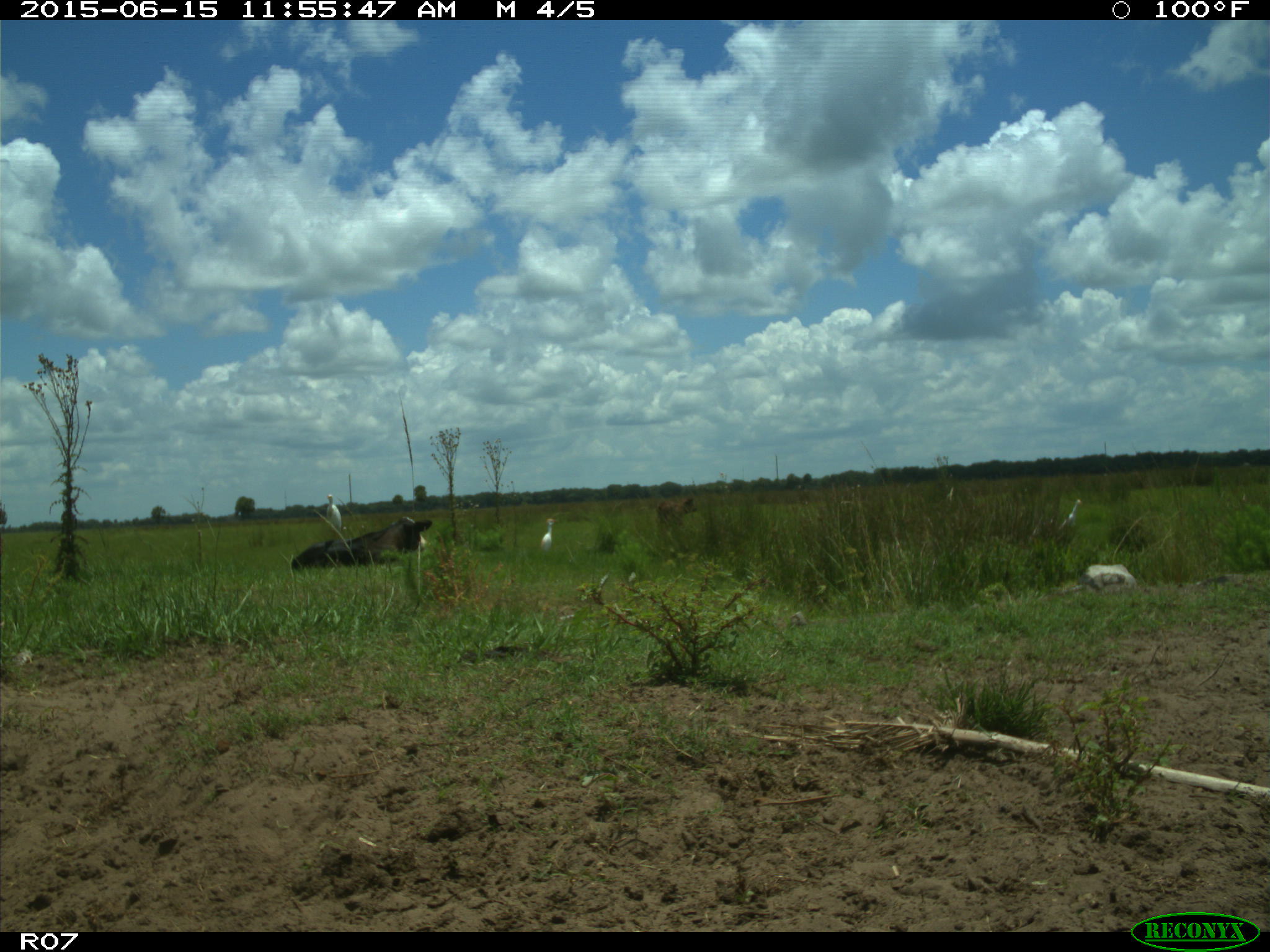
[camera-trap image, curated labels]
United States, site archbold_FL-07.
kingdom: Animalia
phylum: Chordata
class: Mammalia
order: Artiodactyla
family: Bovidae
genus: Bos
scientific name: Bos taurus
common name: domestic cow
Bos taurus (domestic cow).